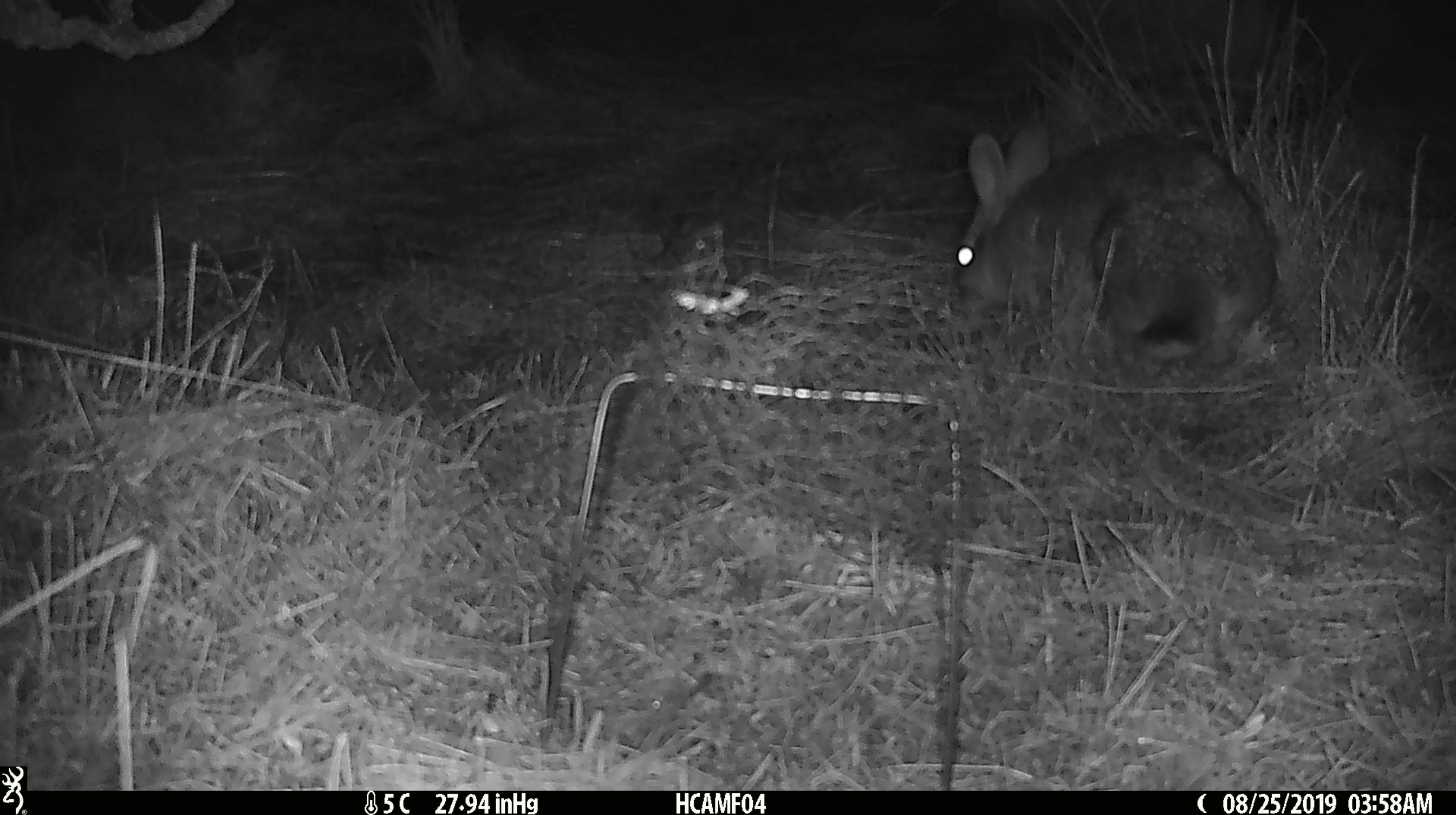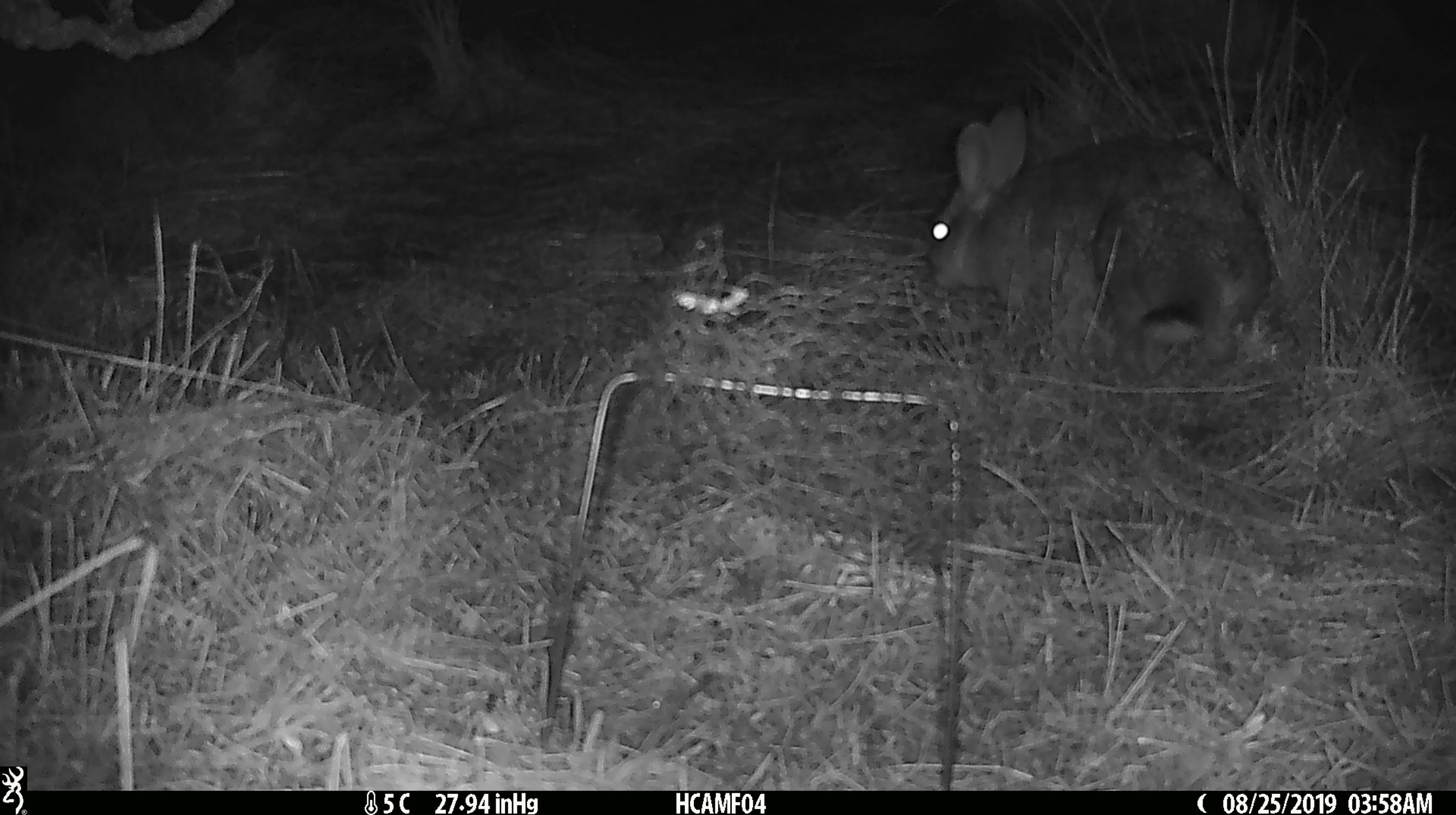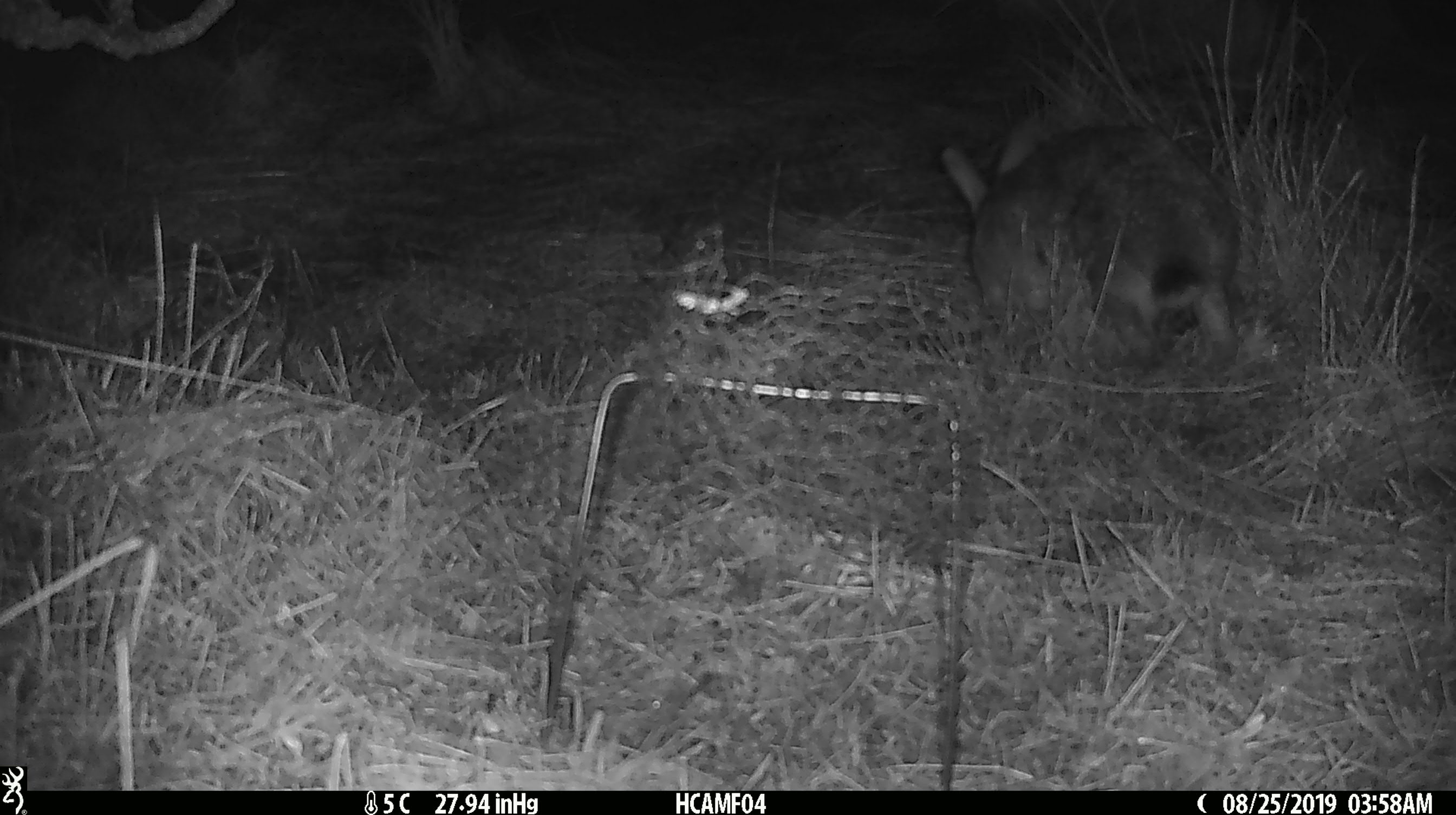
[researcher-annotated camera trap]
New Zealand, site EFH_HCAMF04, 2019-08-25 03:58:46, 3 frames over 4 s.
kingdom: Animalia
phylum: Chordata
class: Mammalia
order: Lagomorpha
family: Leporidae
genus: Lepus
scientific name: Lepus europaeus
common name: brown hare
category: hare